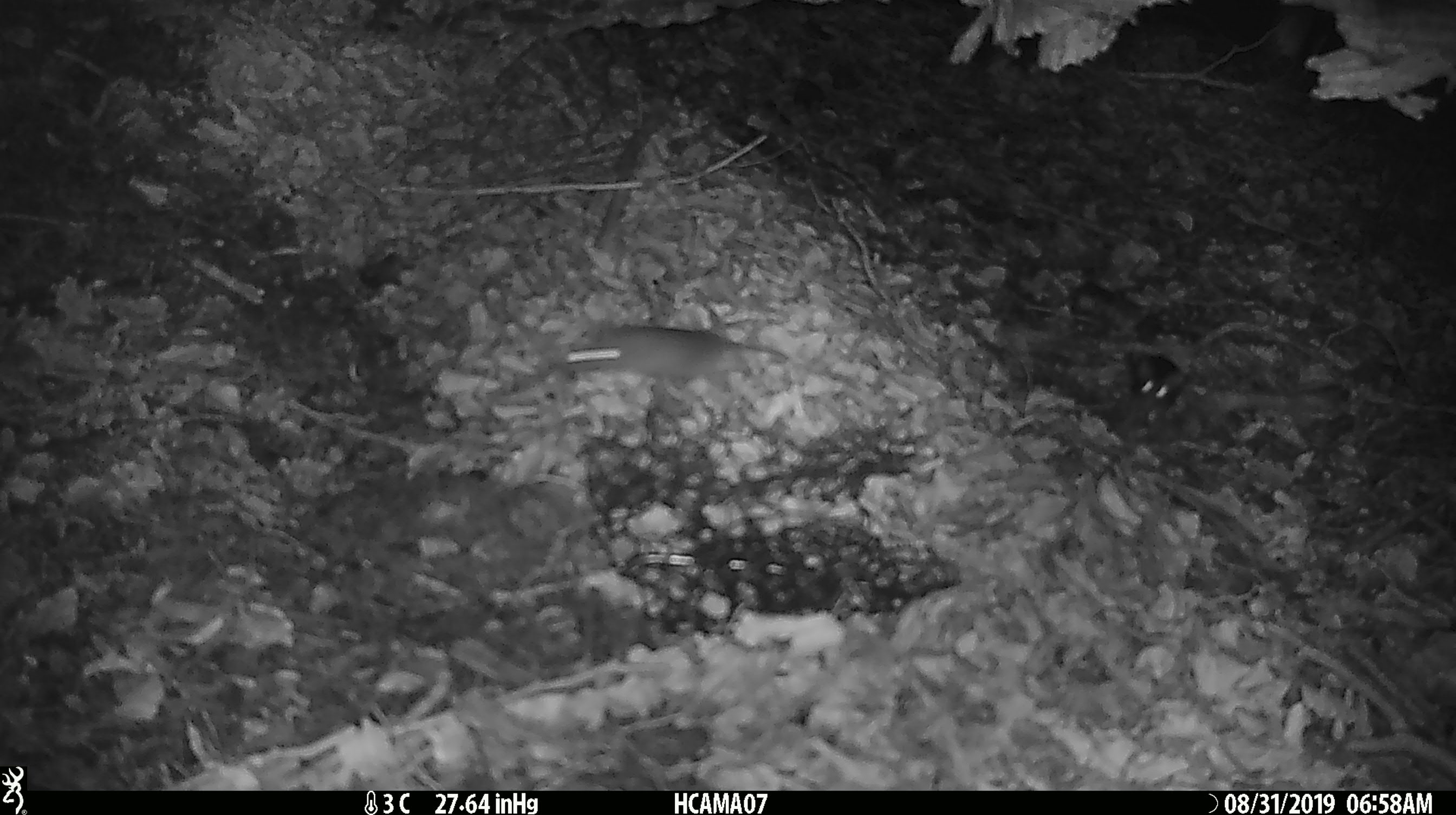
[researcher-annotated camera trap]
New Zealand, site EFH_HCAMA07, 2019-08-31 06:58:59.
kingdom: Animalia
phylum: Chordata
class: Mammalia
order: Rodentia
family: Muridae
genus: Mus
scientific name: Mus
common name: mouse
Mouse (Mus).